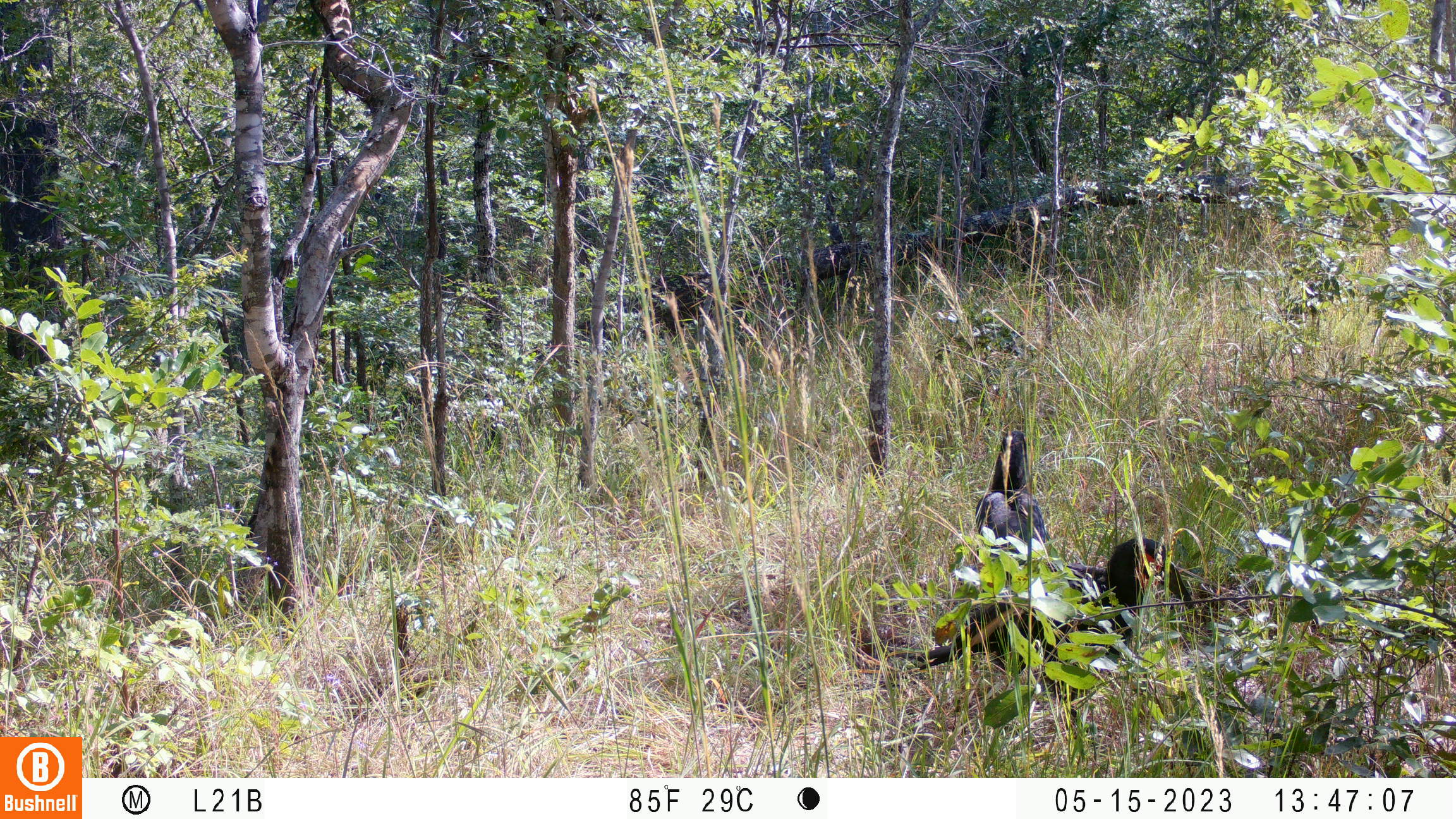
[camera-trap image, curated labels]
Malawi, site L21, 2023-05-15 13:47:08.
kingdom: Animalia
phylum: Chordata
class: Aves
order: Bucerotiformes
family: Bucorvidae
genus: Bucorvus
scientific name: Bucorvus leadbeateri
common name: southern ground hornbill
Southern ground hornbill (Bucorvus leadbeateri), count 2.